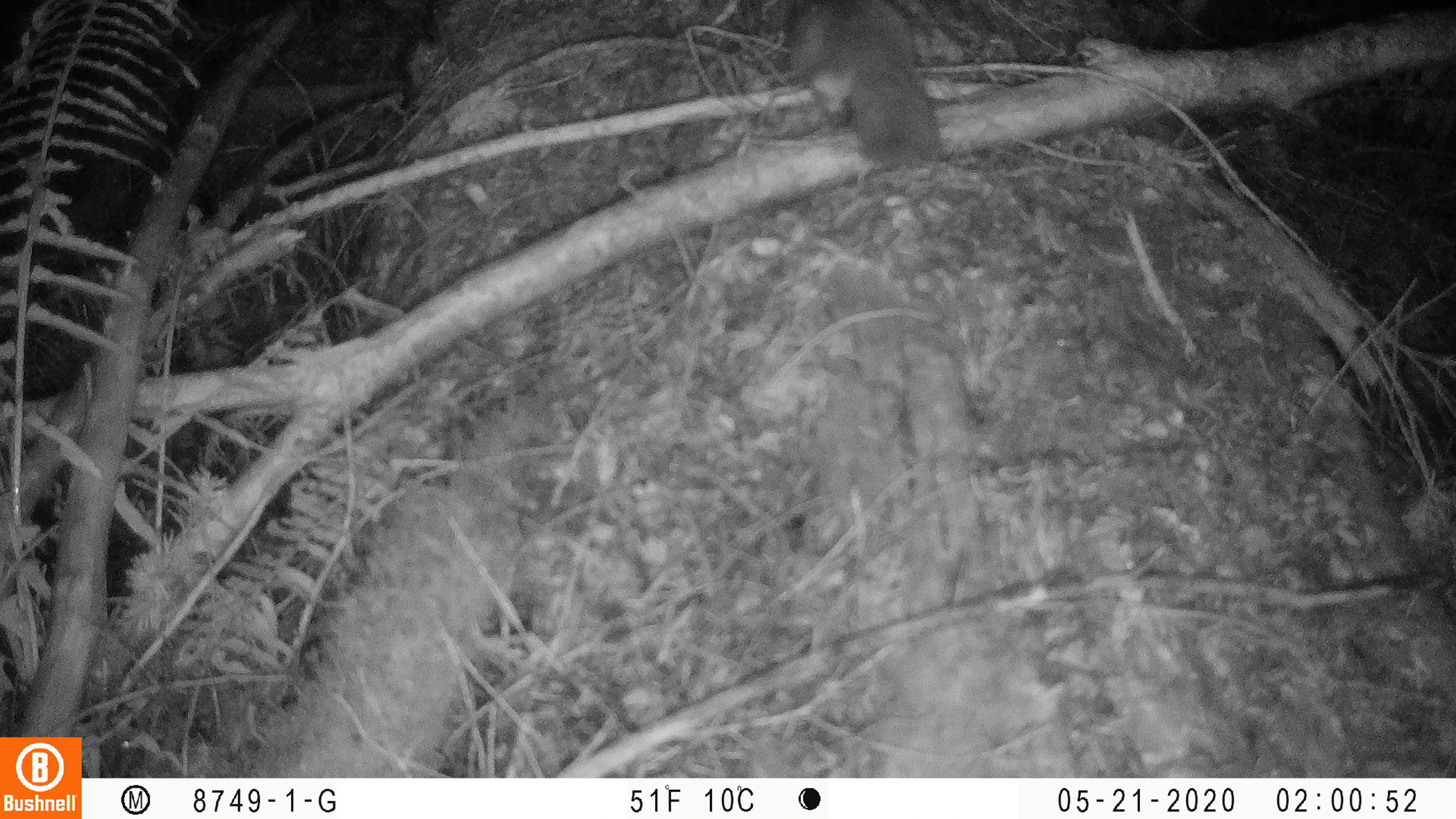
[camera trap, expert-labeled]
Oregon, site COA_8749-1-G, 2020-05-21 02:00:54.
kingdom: Animalia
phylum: Chordata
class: Mammalia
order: Rodentia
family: Sciuridae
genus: Glaucomys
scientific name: Glaucomys oregonensis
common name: humboldt's flying squirrel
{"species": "humboldt's flying squirrel (Glaucomys oregonensis)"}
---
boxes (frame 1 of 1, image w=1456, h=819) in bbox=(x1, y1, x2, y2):
humboldt's flying squirrel: bbox=(770, 0, 957, 176)